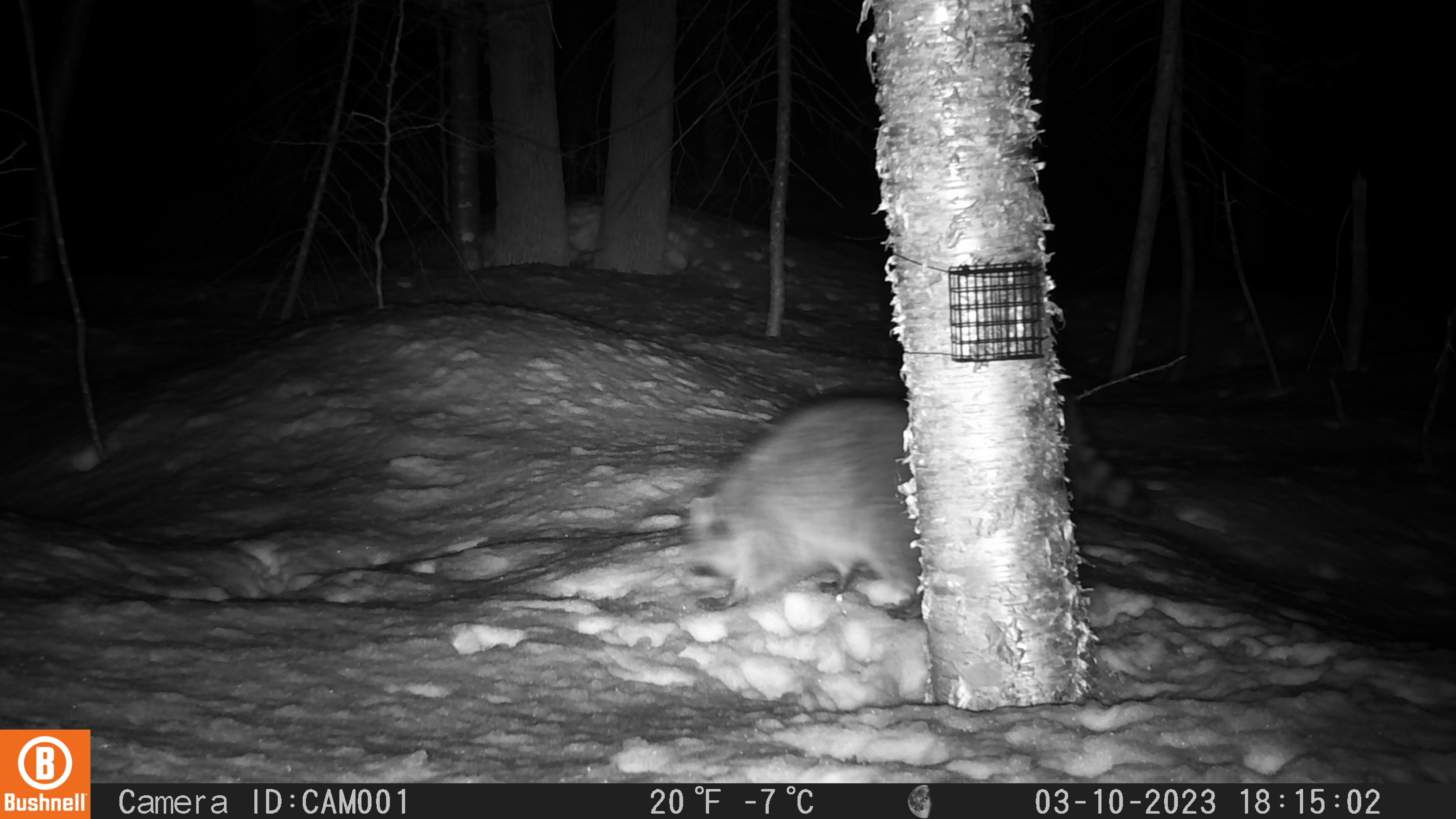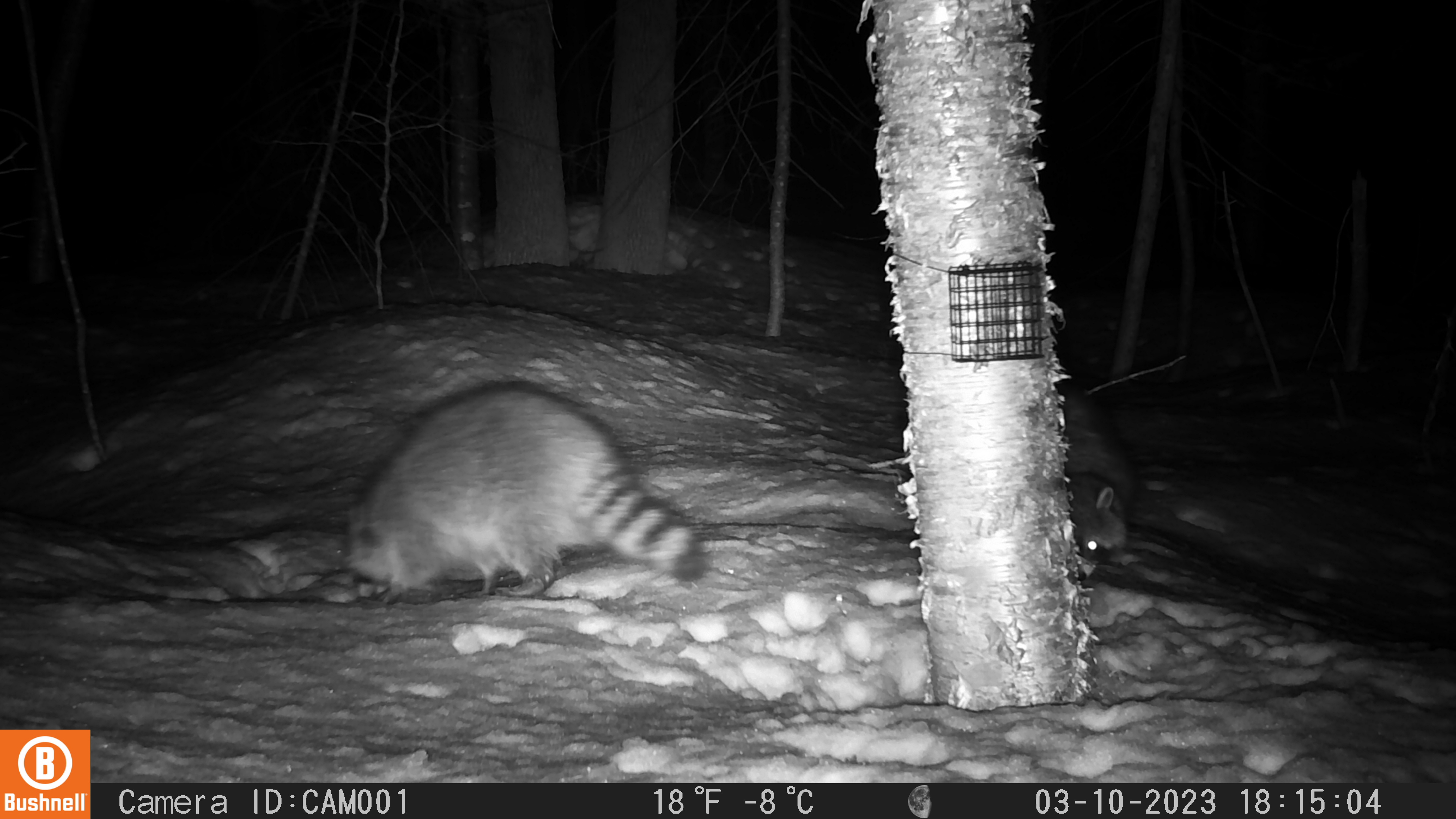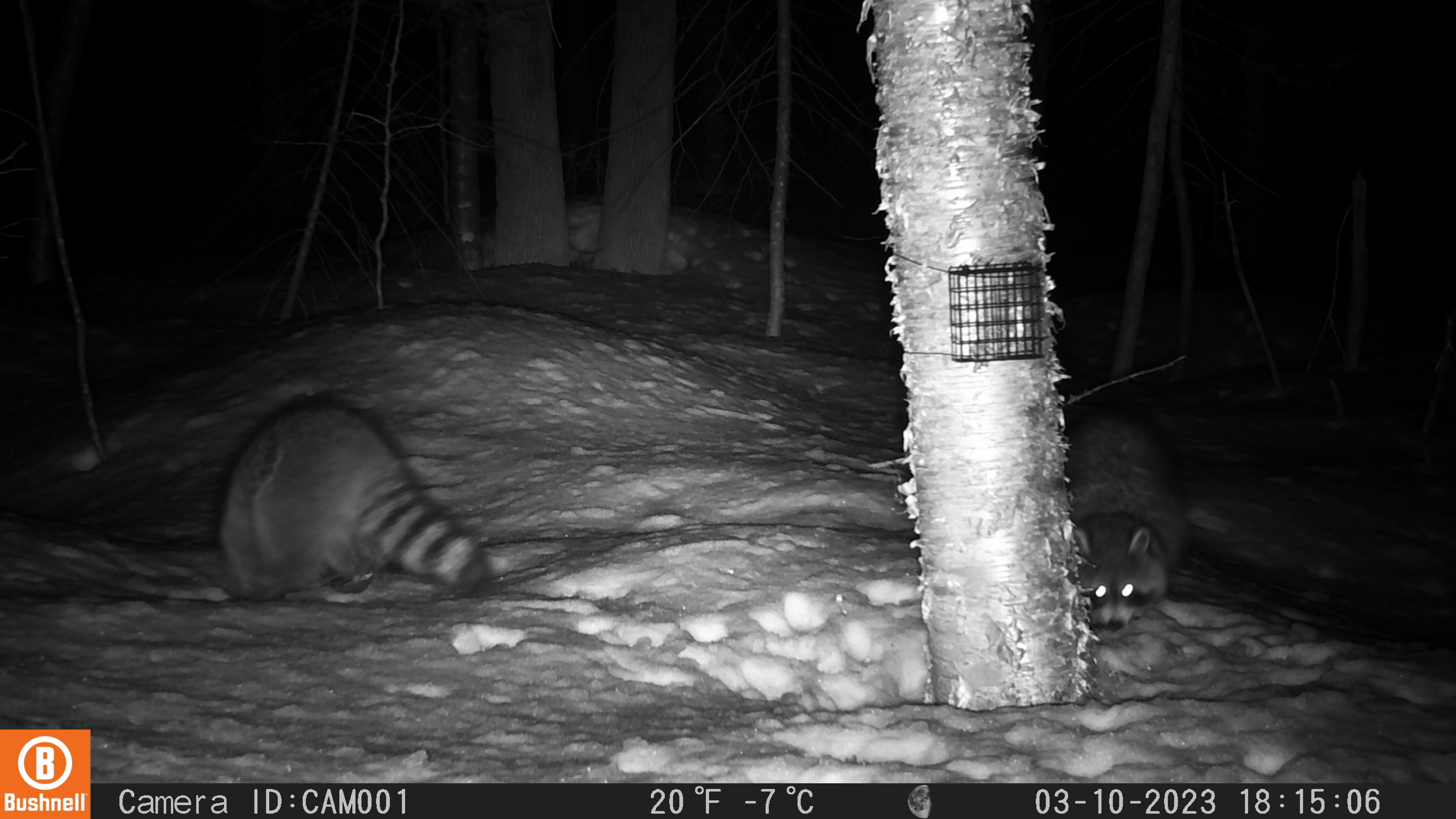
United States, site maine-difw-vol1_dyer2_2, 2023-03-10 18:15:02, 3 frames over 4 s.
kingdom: Animalia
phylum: Chordata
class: Mammalia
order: Carnivora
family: Procyonidae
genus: Procyon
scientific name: Procyon lotor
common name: raccoon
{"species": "raccoon (Procyon lotor)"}